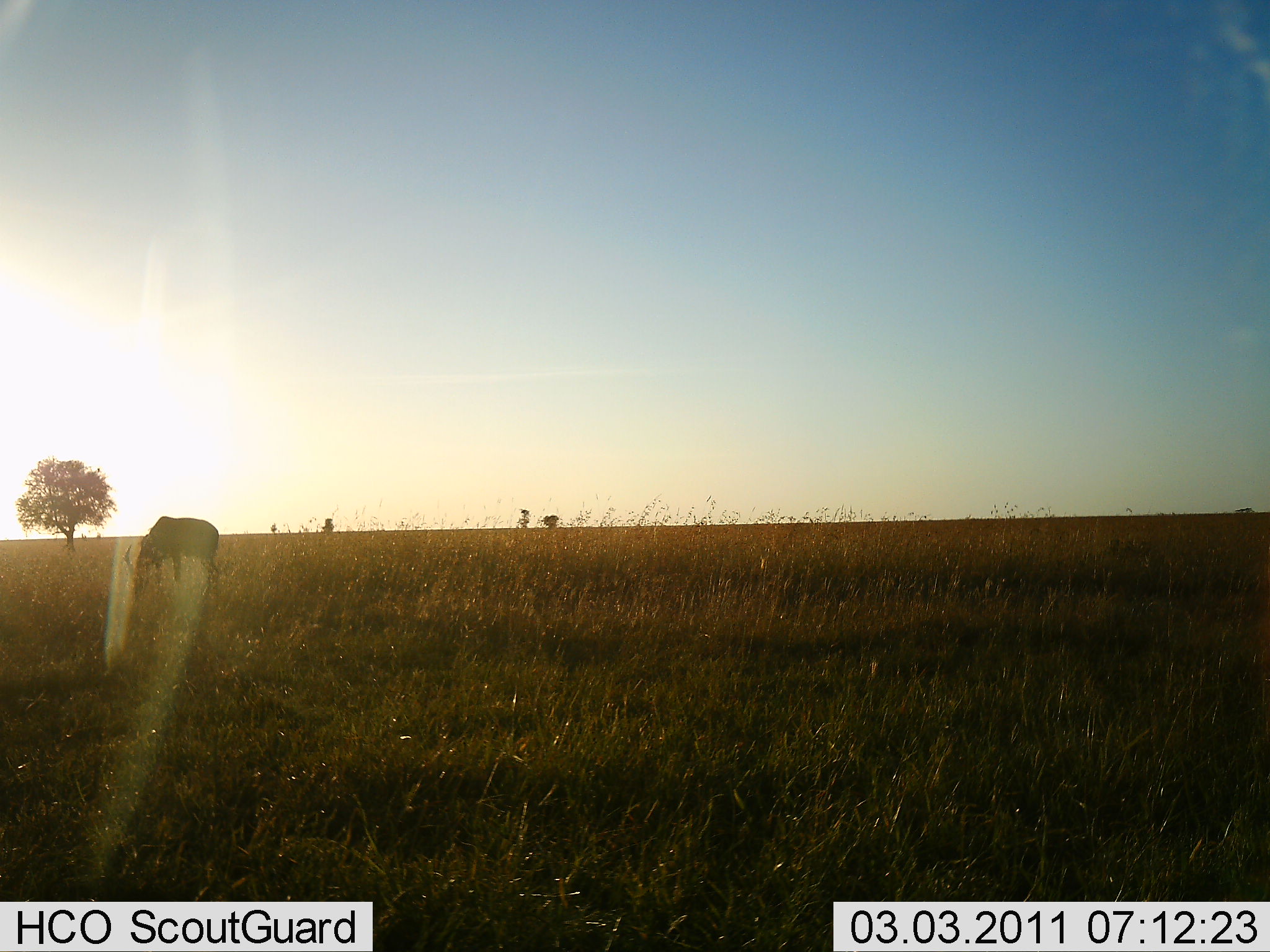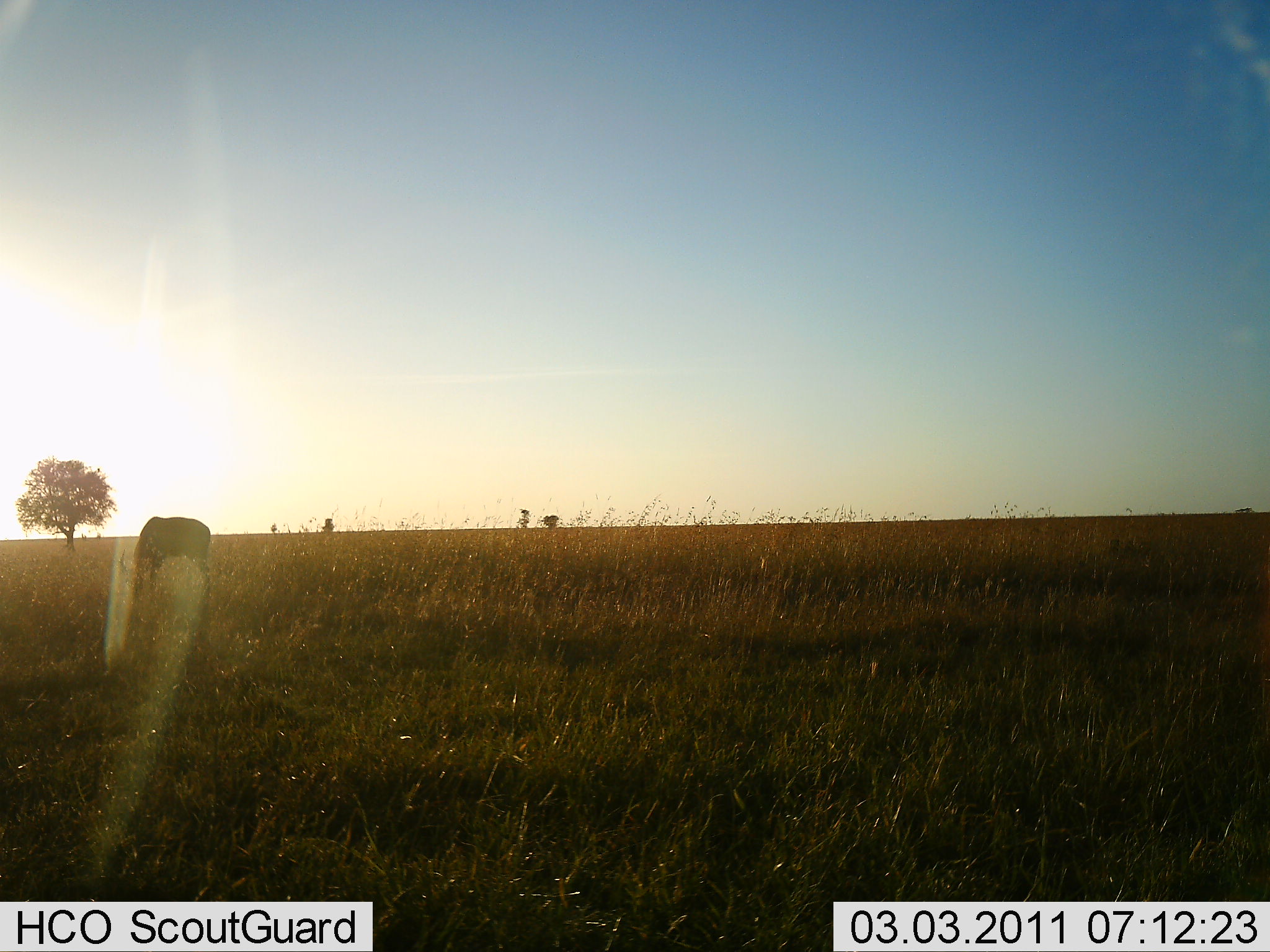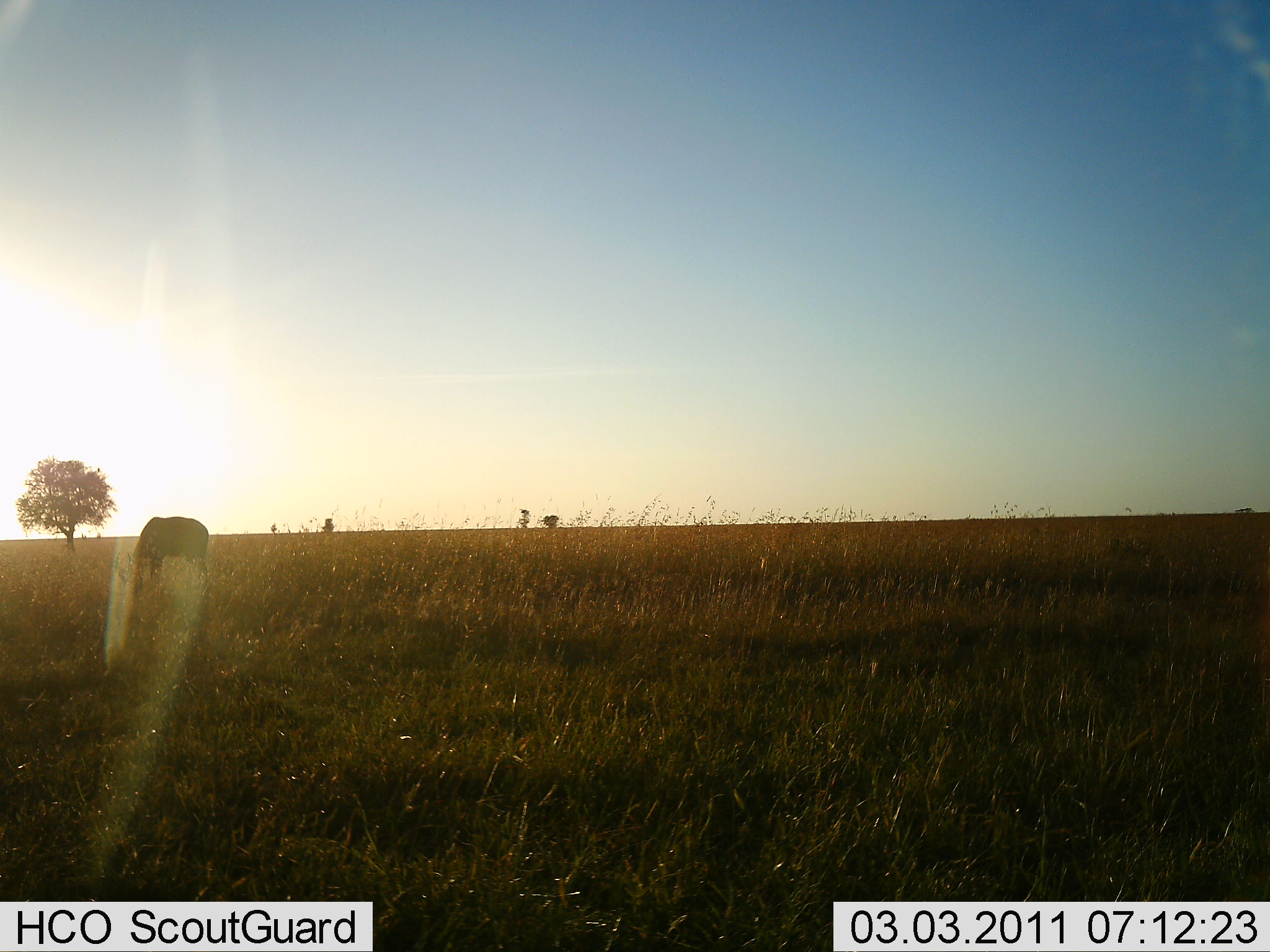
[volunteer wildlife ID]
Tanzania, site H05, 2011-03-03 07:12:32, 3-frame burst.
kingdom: Animalia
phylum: Chordata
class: Mammalia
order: Artiodactyla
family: Bovidae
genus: Damaliscus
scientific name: Damaliscus lunatus jimela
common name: topi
Topi (Damaliscus lunatus jimela), count 1. Behavior (volunteer vote fractions): standing 0%, resting 0%, moving 0%, interacting 0%. Young present (vote fraction): 0%. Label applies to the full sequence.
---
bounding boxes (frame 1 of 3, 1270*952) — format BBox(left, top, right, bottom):
animal: BBox(124, 516, 220, 600)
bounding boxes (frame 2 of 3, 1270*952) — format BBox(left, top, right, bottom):
animal: BBox(119, 516, 212, 599)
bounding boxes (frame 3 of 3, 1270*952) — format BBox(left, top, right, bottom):
animal: BBox(115, 517, 209, 599)